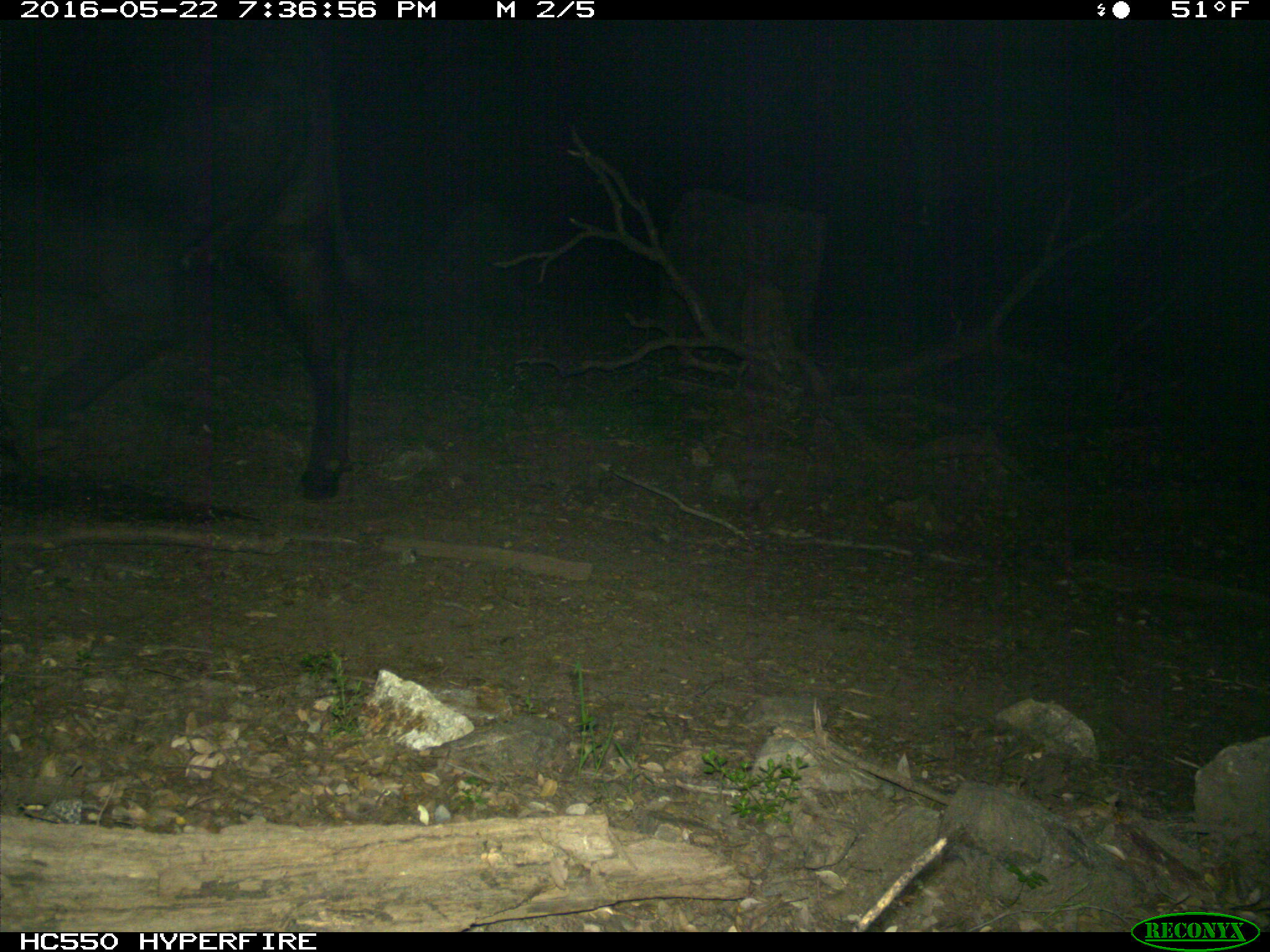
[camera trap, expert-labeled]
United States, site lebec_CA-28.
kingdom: Animalia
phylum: Chordata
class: Mammalia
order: Artiodactyla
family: Bovidae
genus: Bos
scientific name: Bos taurus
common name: domestic cow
Bos taurus (domestic cow).